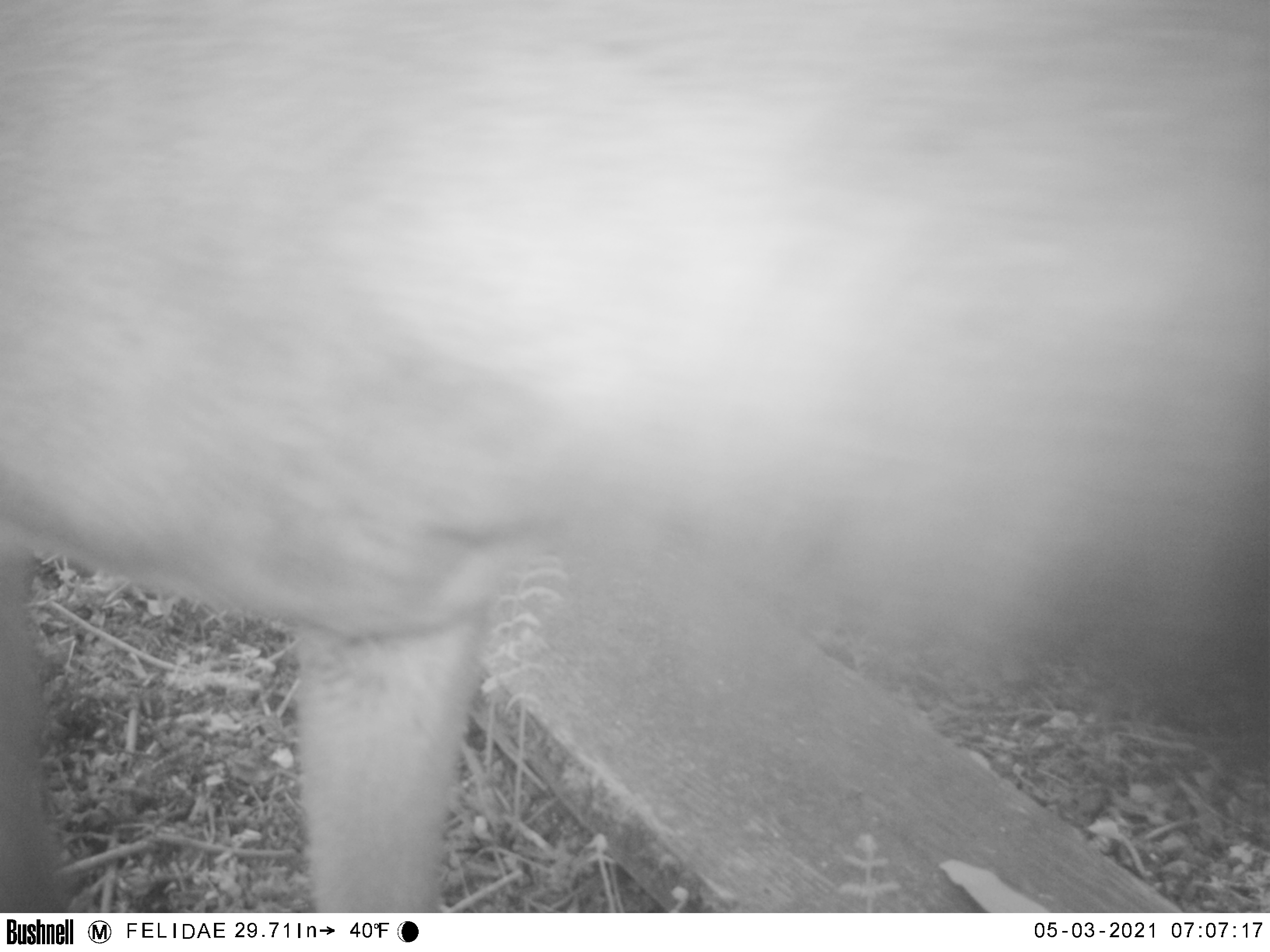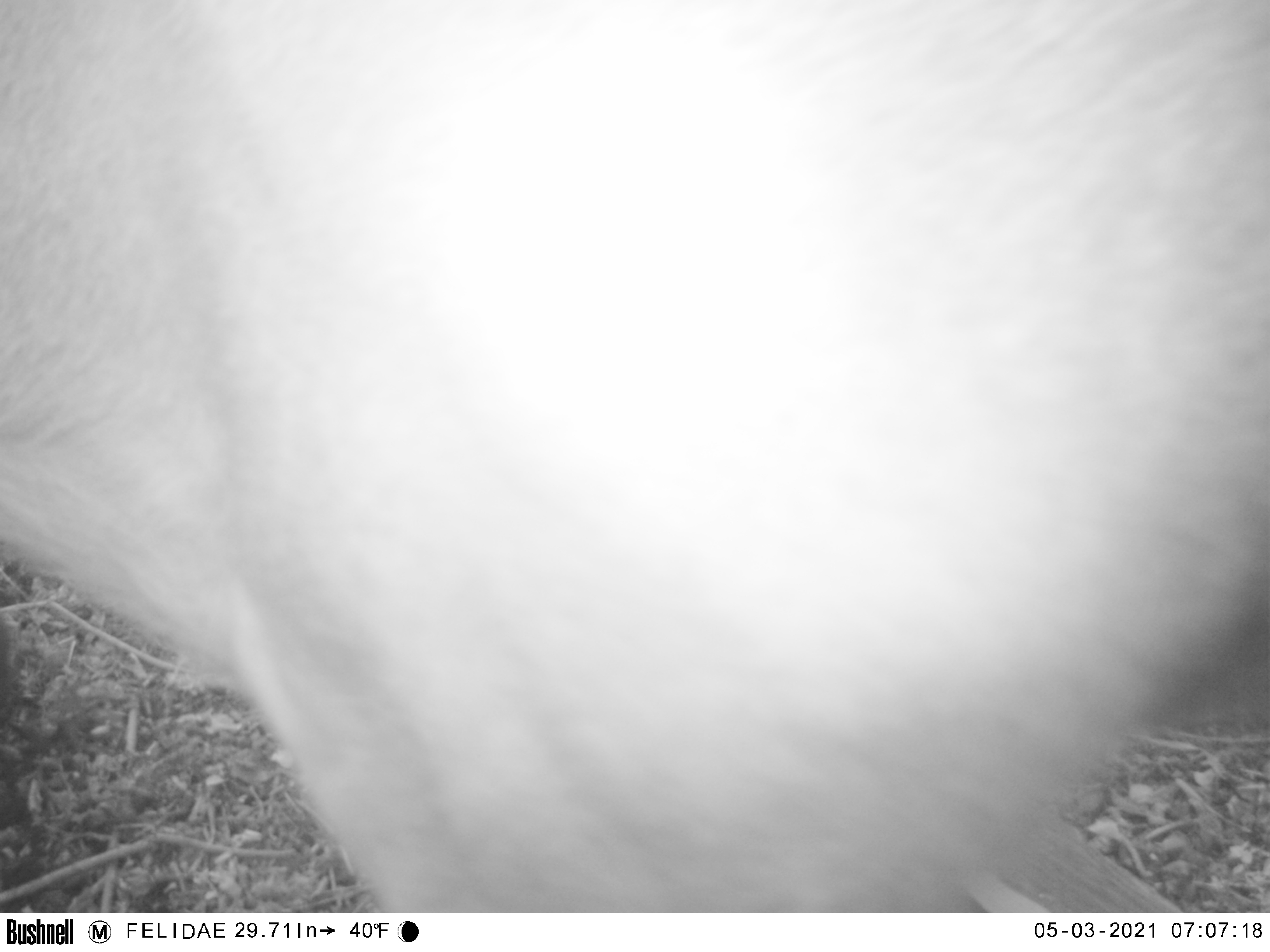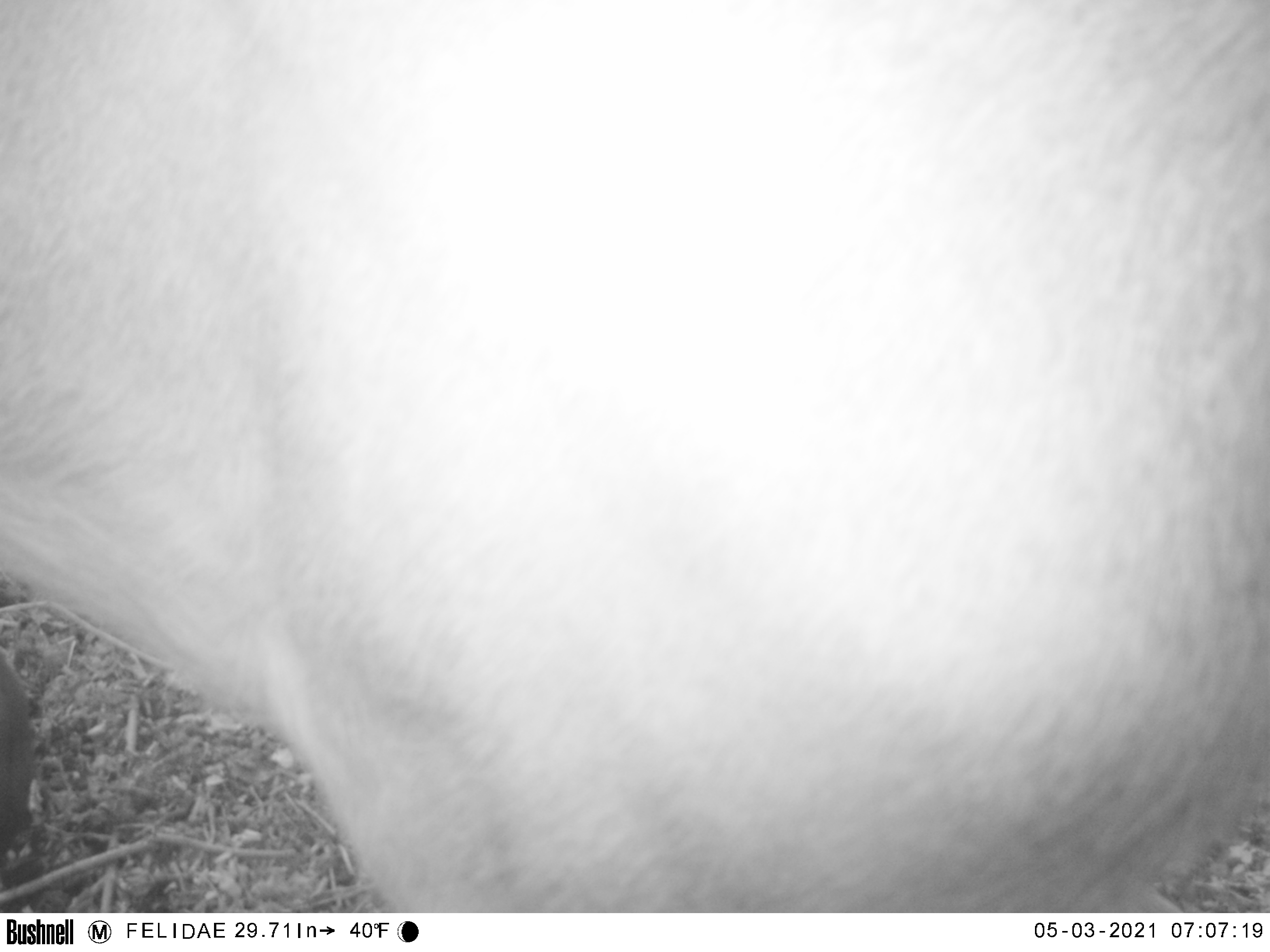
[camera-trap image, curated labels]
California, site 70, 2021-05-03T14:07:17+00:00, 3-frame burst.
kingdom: Animalia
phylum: Chordata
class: Mammalia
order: Artiodactyla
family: Cervidae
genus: Odocoileus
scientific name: Odocoileus hemionus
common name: mule deer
Mule deer (Odocoileus hemionus).